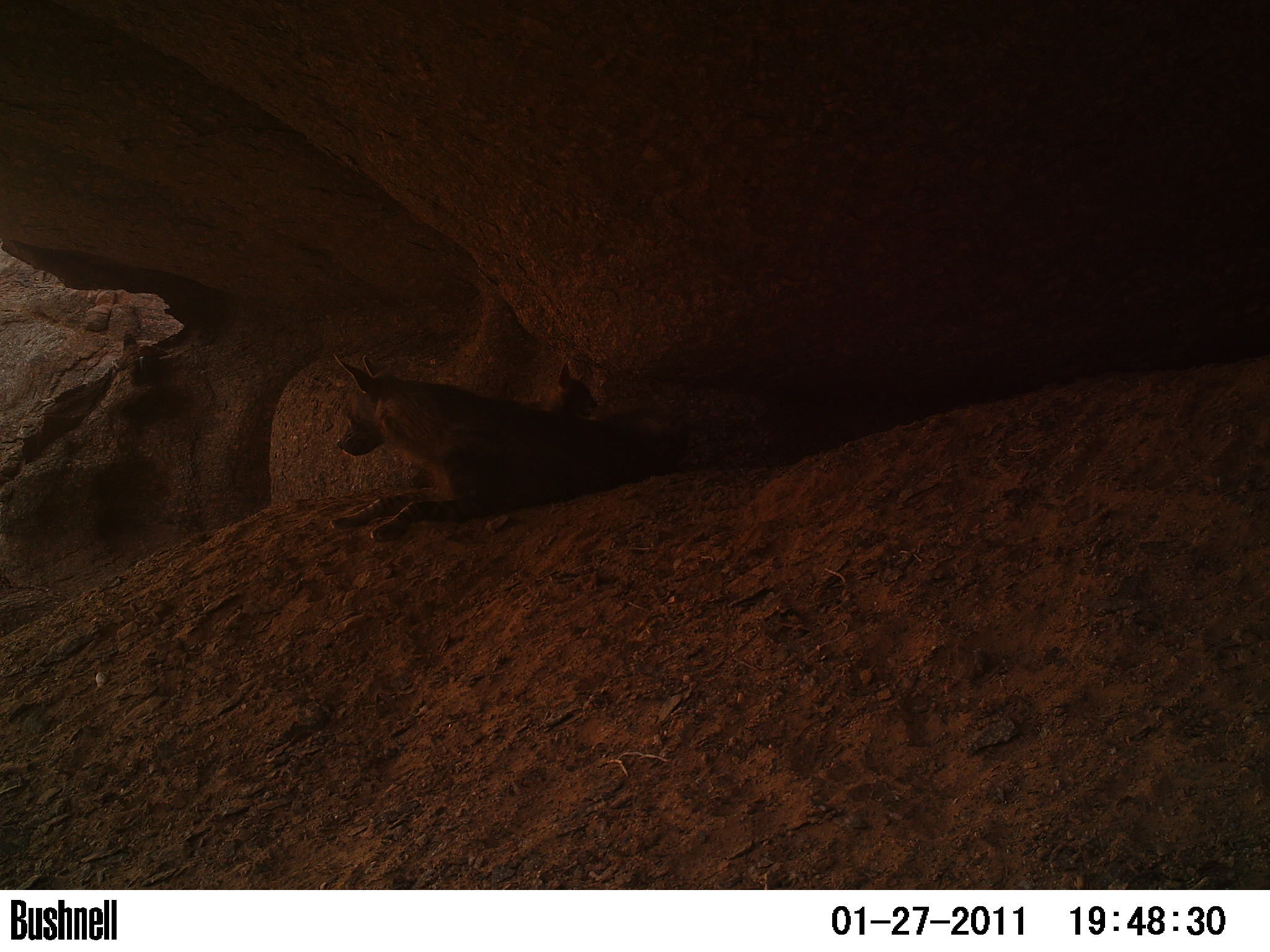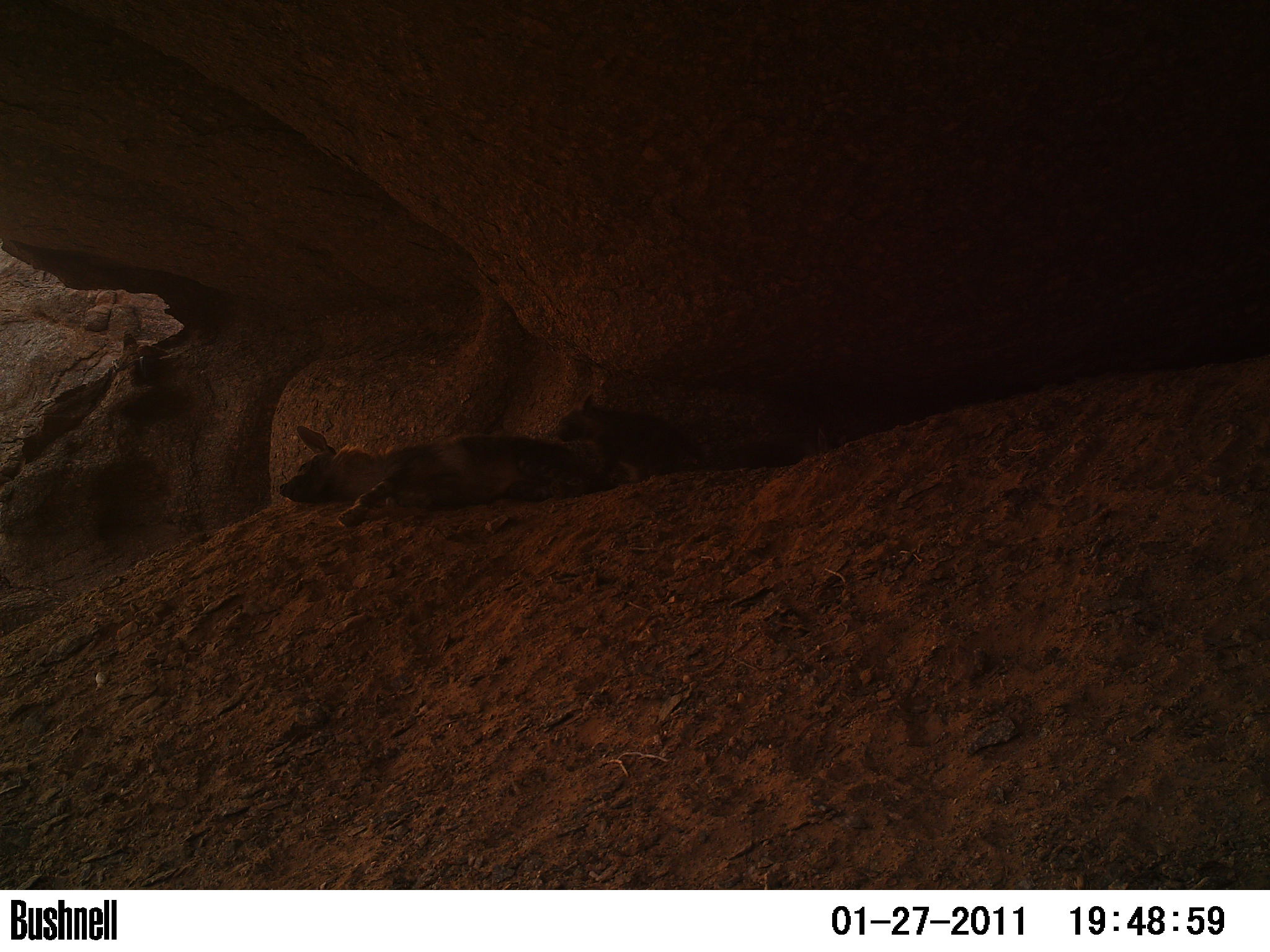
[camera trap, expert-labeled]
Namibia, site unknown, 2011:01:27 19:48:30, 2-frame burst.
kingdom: Animalia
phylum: Chordata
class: Mammalia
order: Carnivora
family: Hyaenidae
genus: Parahyaena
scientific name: Parahyaena brunnea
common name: brown hyena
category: hyaena brunnea